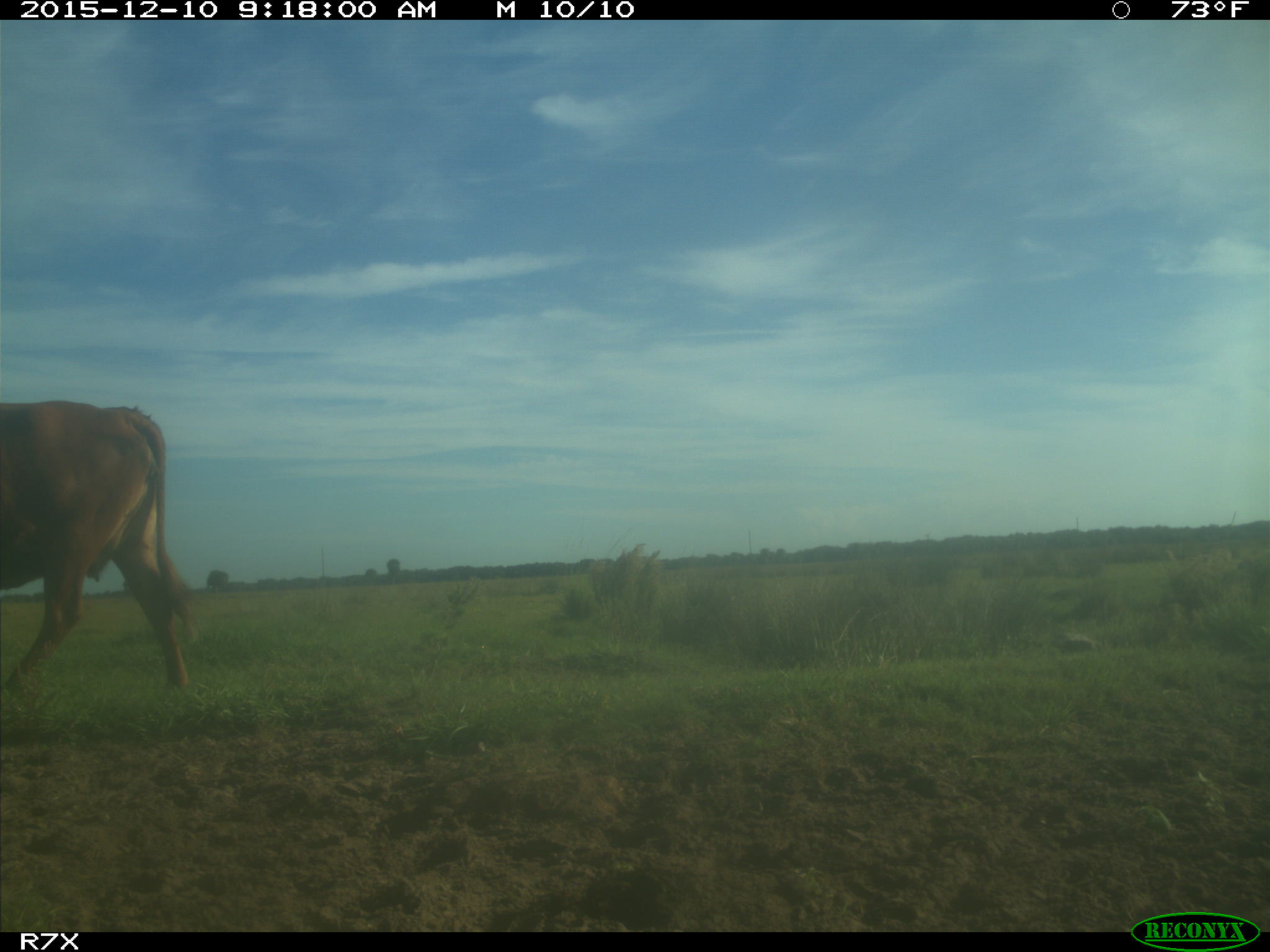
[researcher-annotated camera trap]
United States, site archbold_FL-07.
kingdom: Animalia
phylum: Chordata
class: Mammalia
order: Artiodactyla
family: Bovidae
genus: Bos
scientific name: Bos taurus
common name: domestic cow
Bos taurus (domestic cow).